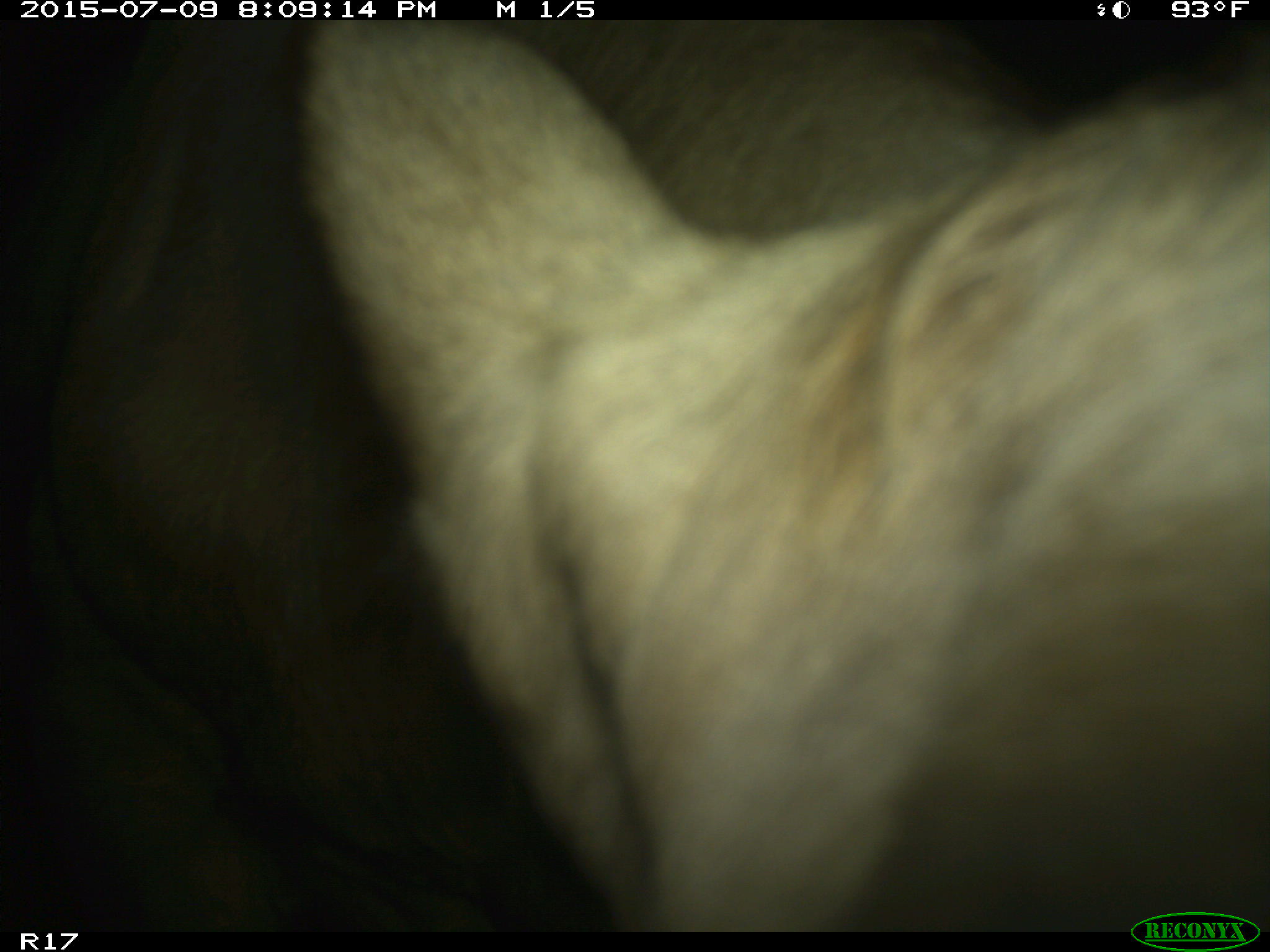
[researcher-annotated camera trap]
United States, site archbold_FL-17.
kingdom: Animalia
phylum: Chordata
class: Mammalia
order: Artiodactyla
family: Bovidae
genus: Bos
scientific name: Bos taurus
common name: domestic cow